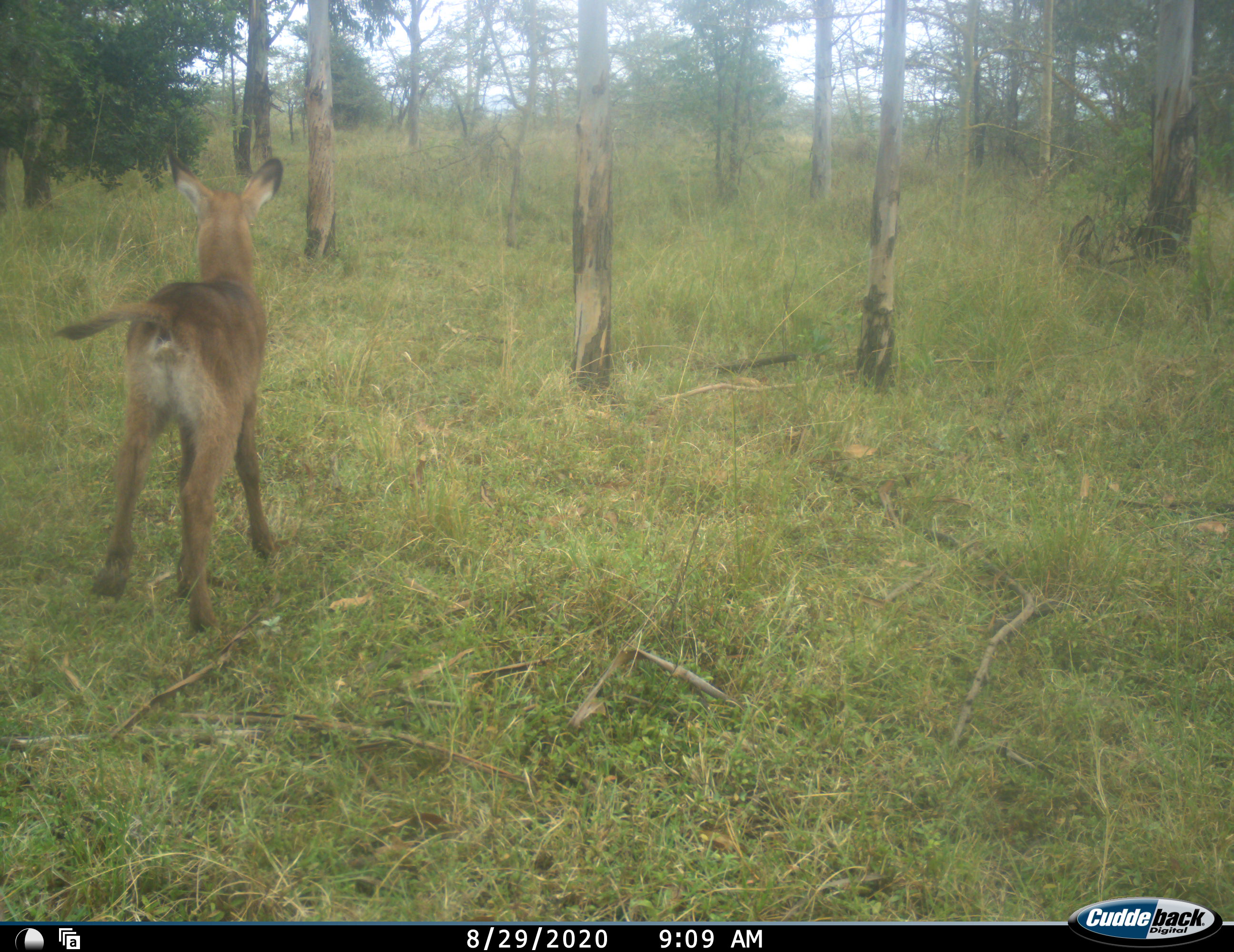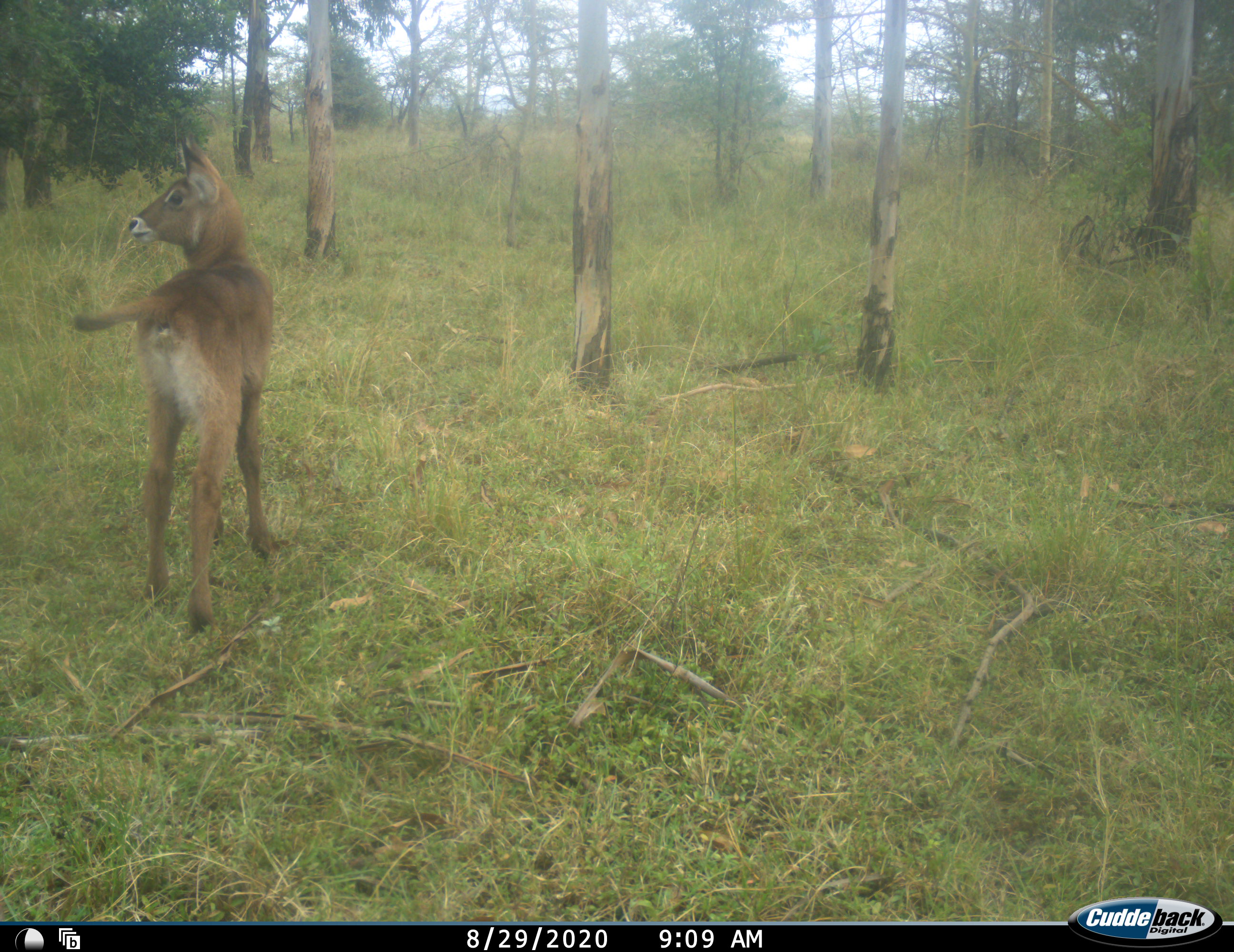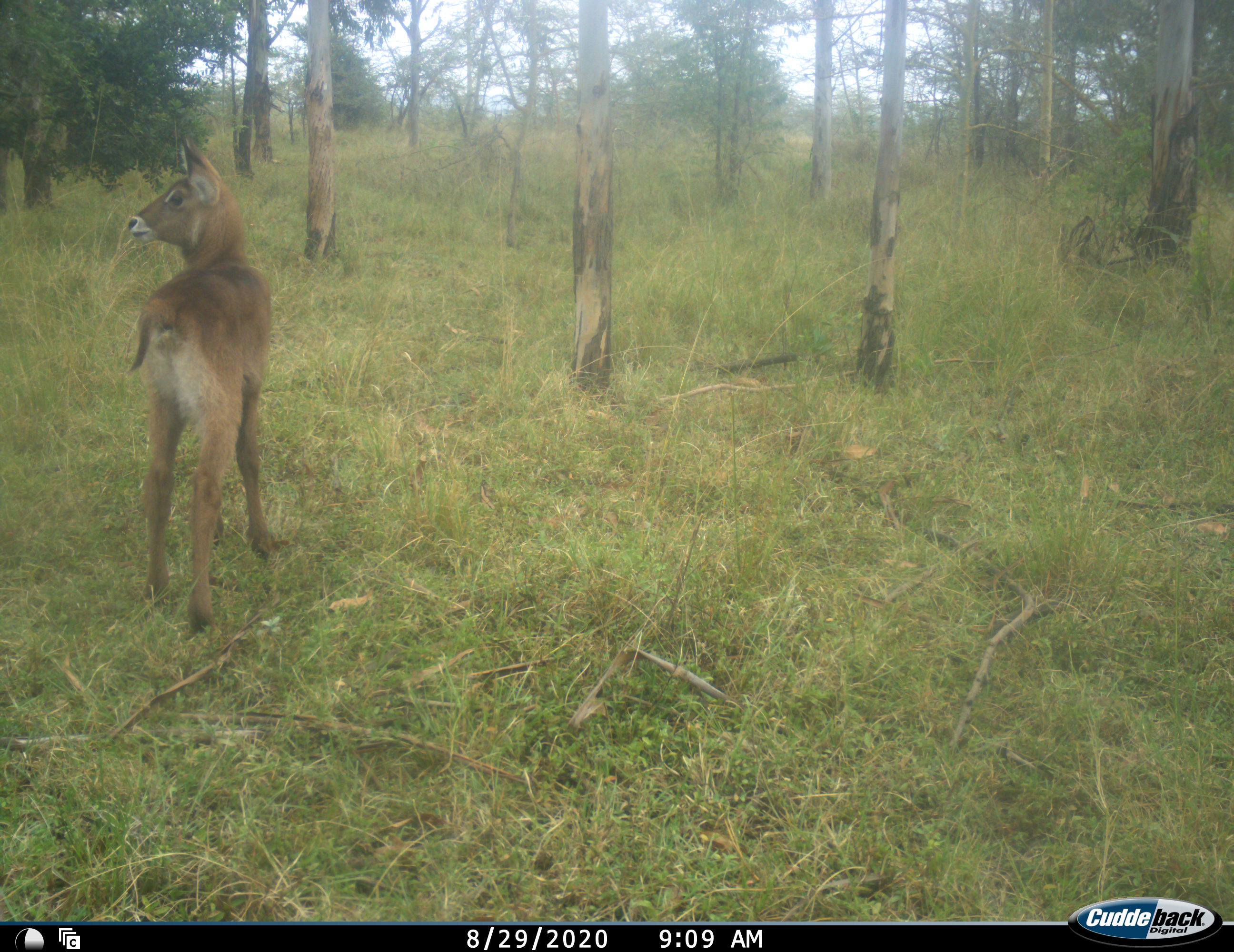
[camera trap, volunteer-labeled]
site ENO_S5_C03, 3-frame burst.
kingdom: Animalia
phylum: Chordata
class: Mammalia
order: Artiodactyla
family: Bovidae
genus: Kobus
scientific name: Kobus ellipsiprymnus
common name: waterbuck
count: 1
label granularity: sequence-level